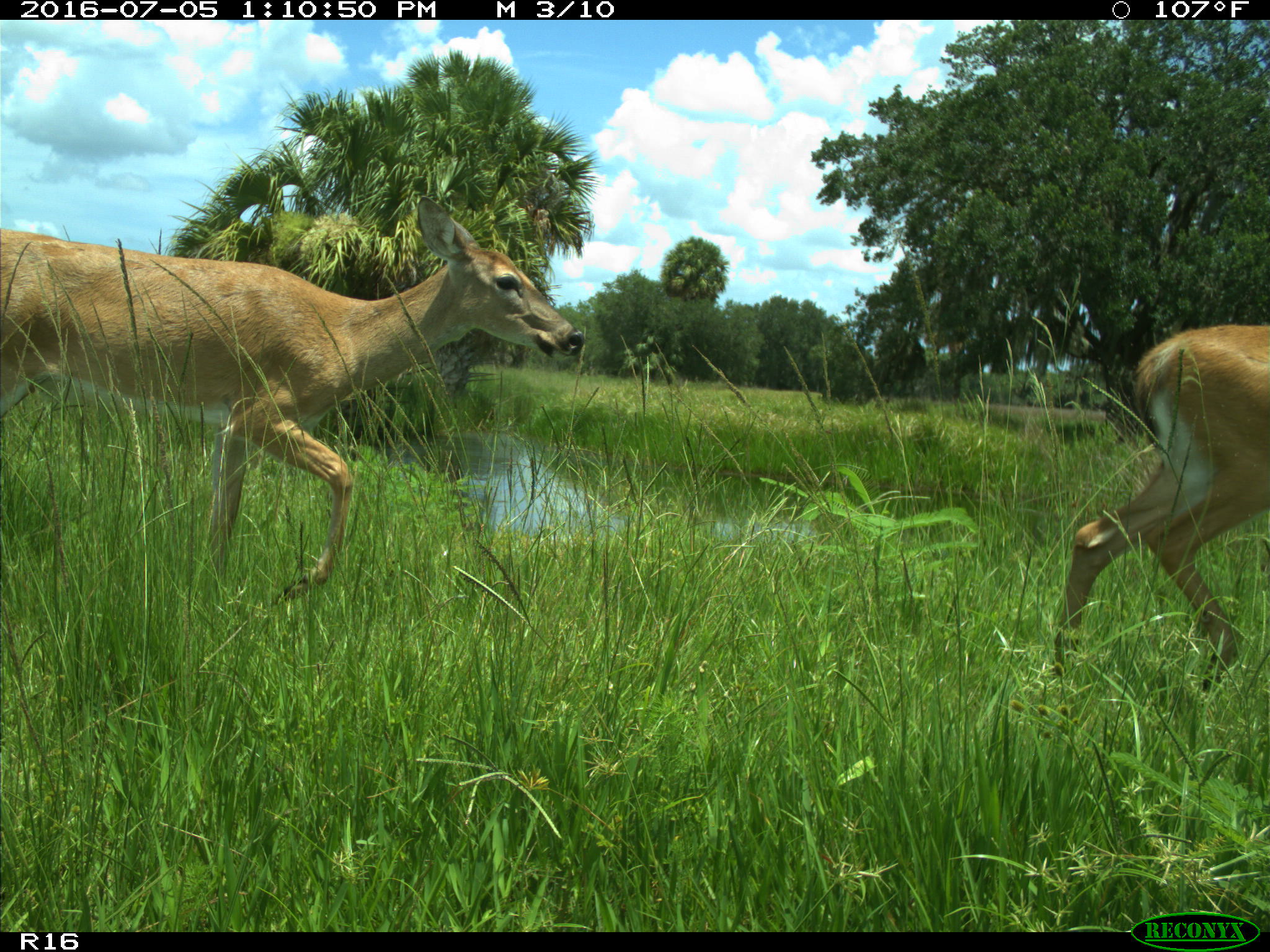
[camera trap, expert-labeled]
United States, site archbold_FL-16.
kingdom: Animalia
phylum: Chordata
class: Mammalia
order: Artiodactyla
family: Cervidae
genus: Odocoileus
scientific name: Odocoileus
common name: deer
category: unidentified deer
Unidentified deer (deer) (Odocoileus).